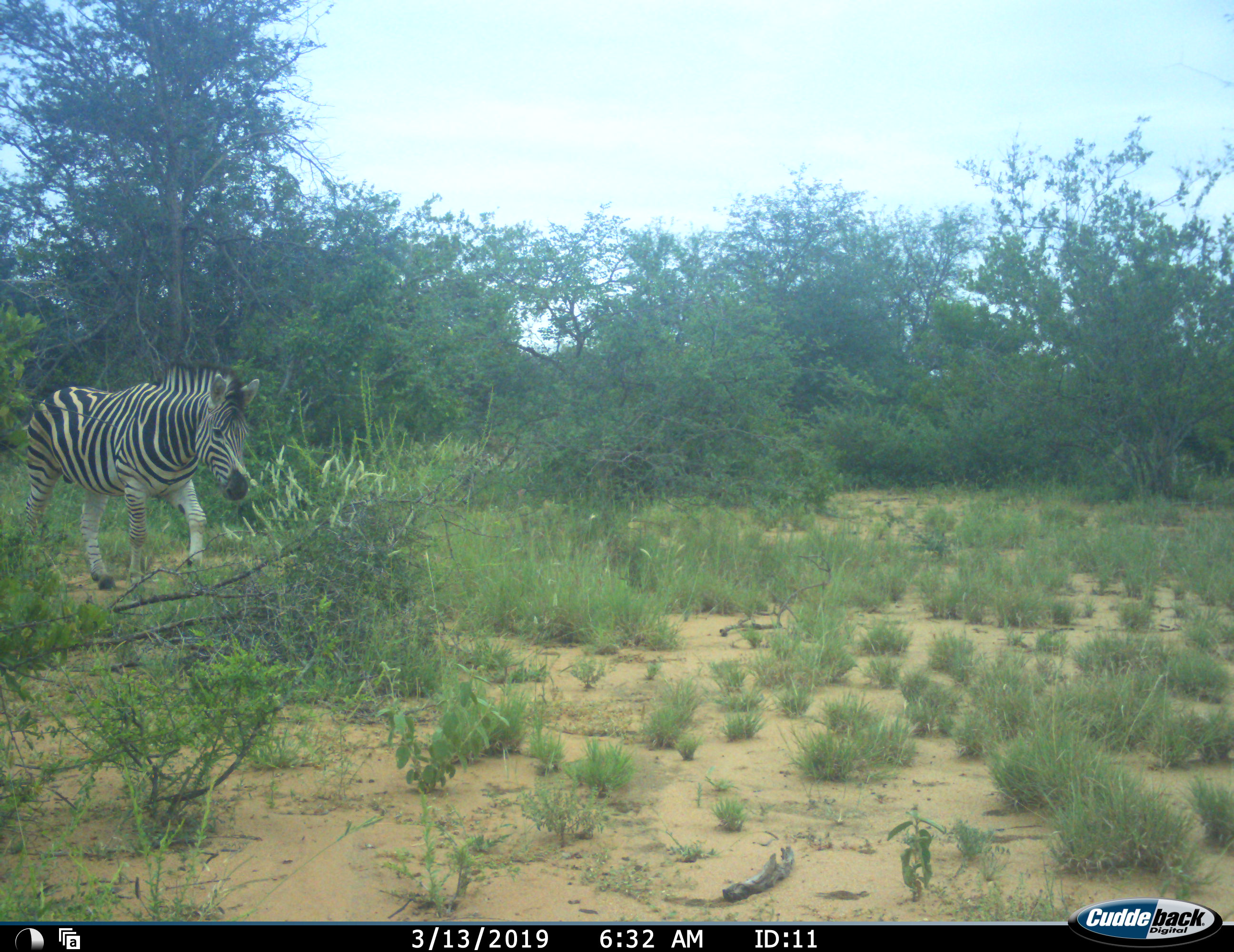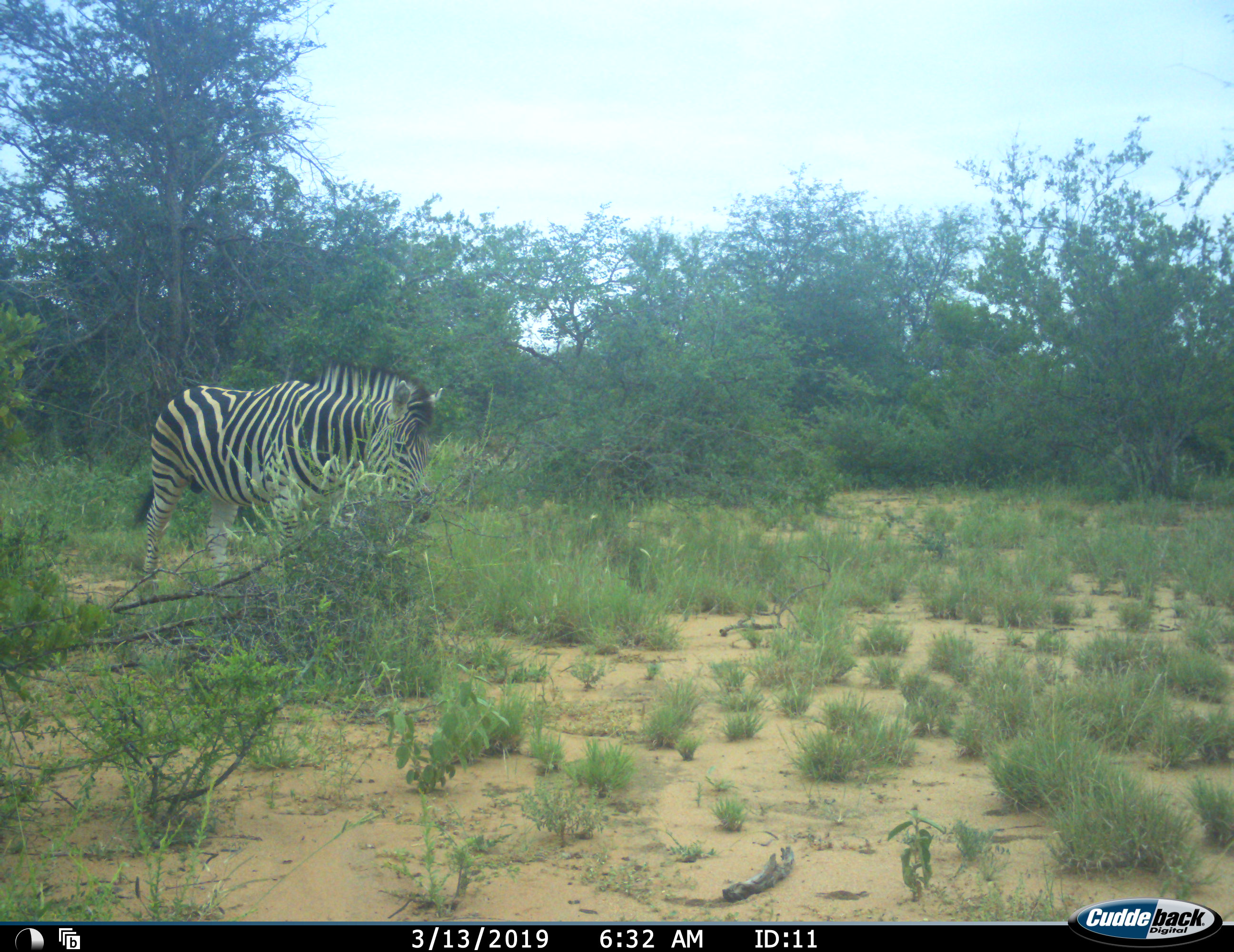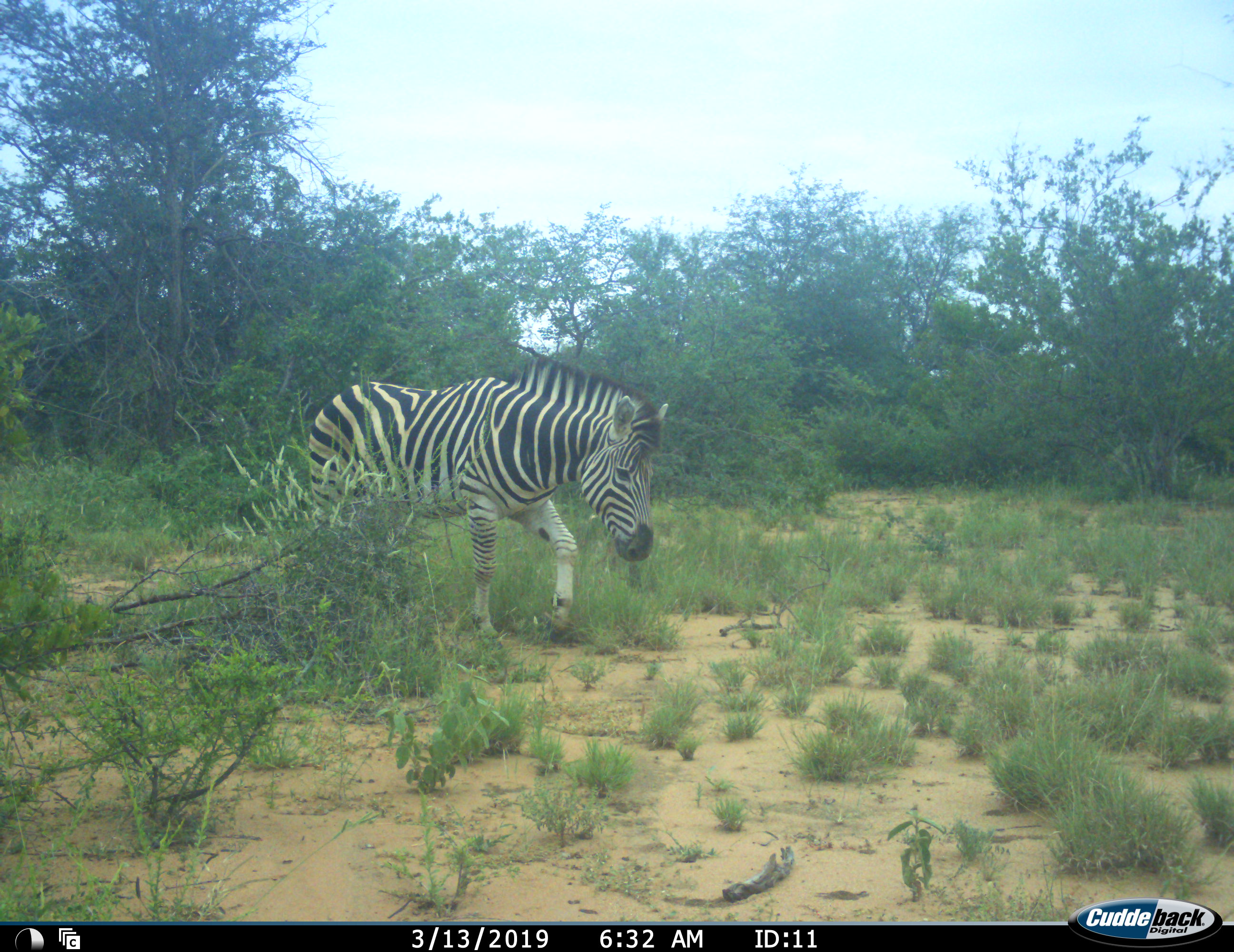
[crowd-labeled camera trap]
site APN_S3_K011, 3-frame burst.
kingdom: Animalia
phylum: Chordata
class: Mammalia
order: Perissodactyla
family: Equidae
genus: Equus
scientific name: Equus quagga burchellii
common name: burchell's zebra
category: zebraburchells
Zebraburchells (burchell's zebra) (Equus quagga burchellii), count 1. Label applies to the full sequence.